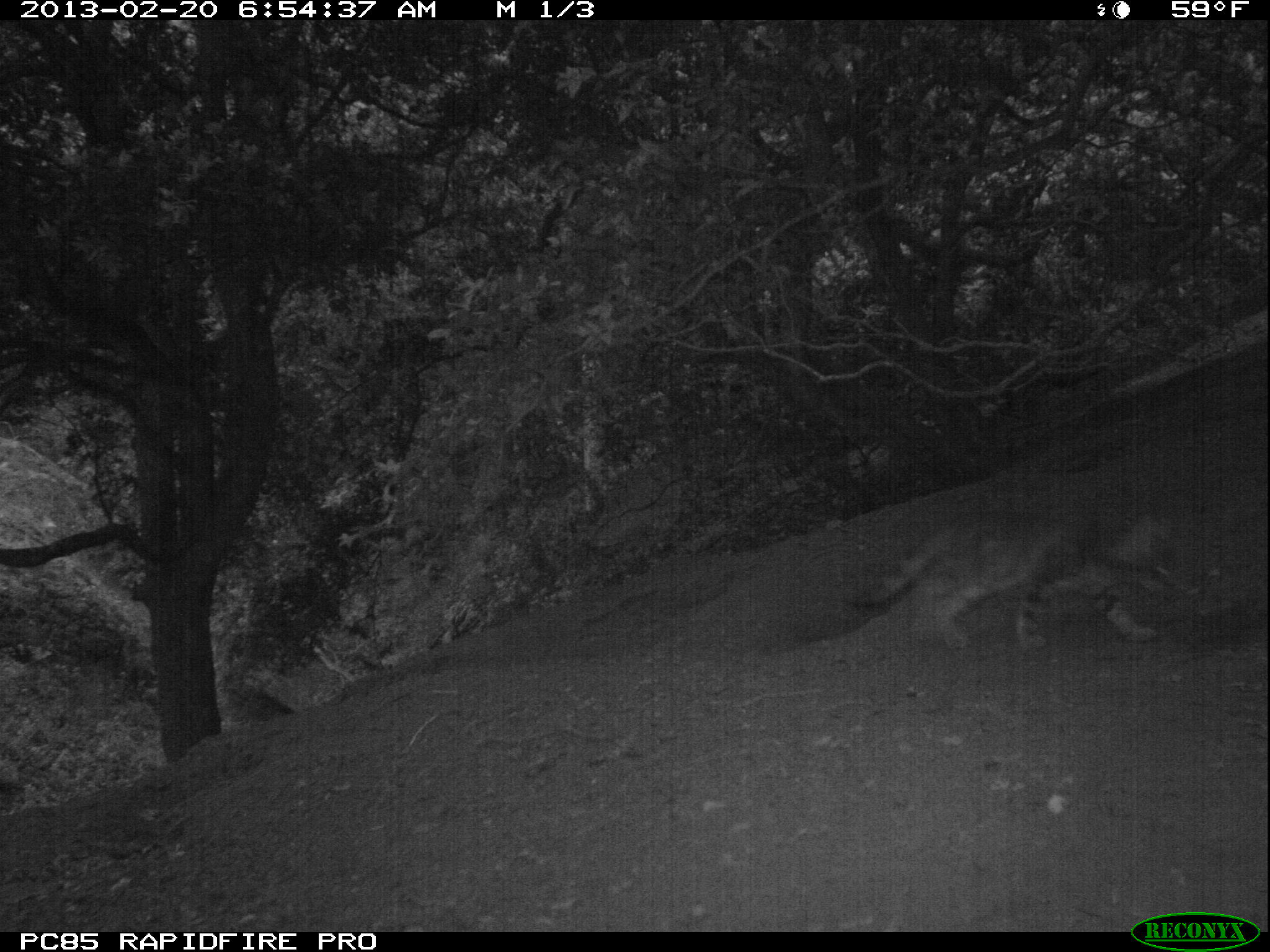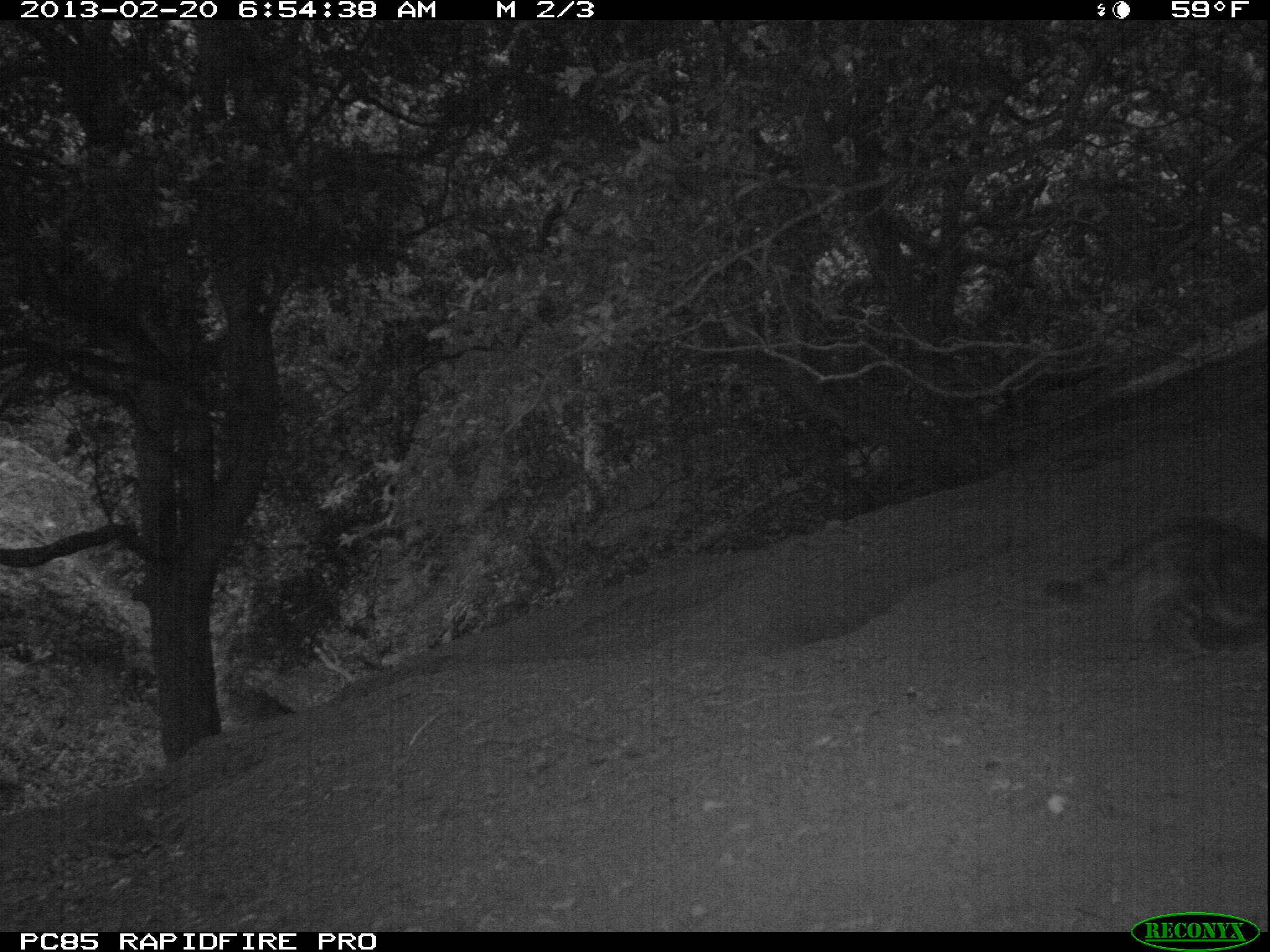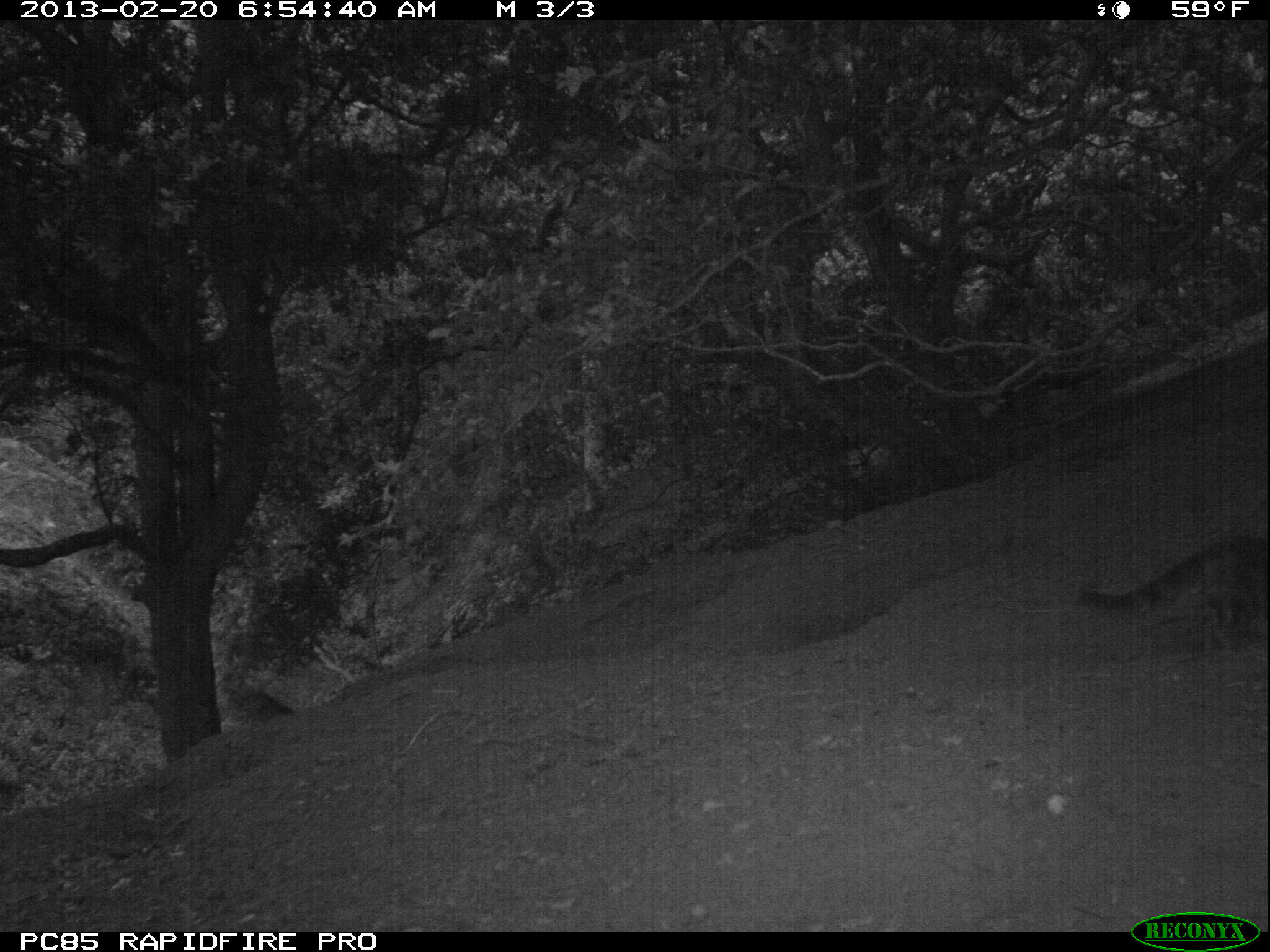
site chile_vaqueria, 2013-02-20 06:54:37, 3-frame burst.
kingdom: Animalia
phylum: Chordata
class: Mammalia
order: Carnivora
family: Felidae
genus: Felis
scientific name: Felis catus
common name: cat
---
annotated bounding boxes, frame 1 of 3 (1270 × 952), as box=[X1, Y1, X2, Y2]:
cat: box=[847, 513, 1163, 658]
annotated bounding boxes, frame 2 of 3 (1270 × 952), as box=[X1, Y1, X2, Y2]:
cat: box=[1045, 517, 1270, 656]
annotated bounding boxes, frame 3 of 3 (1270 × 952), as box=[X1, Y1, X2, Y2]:
cat: box=[1077, 532, 1270, 654]